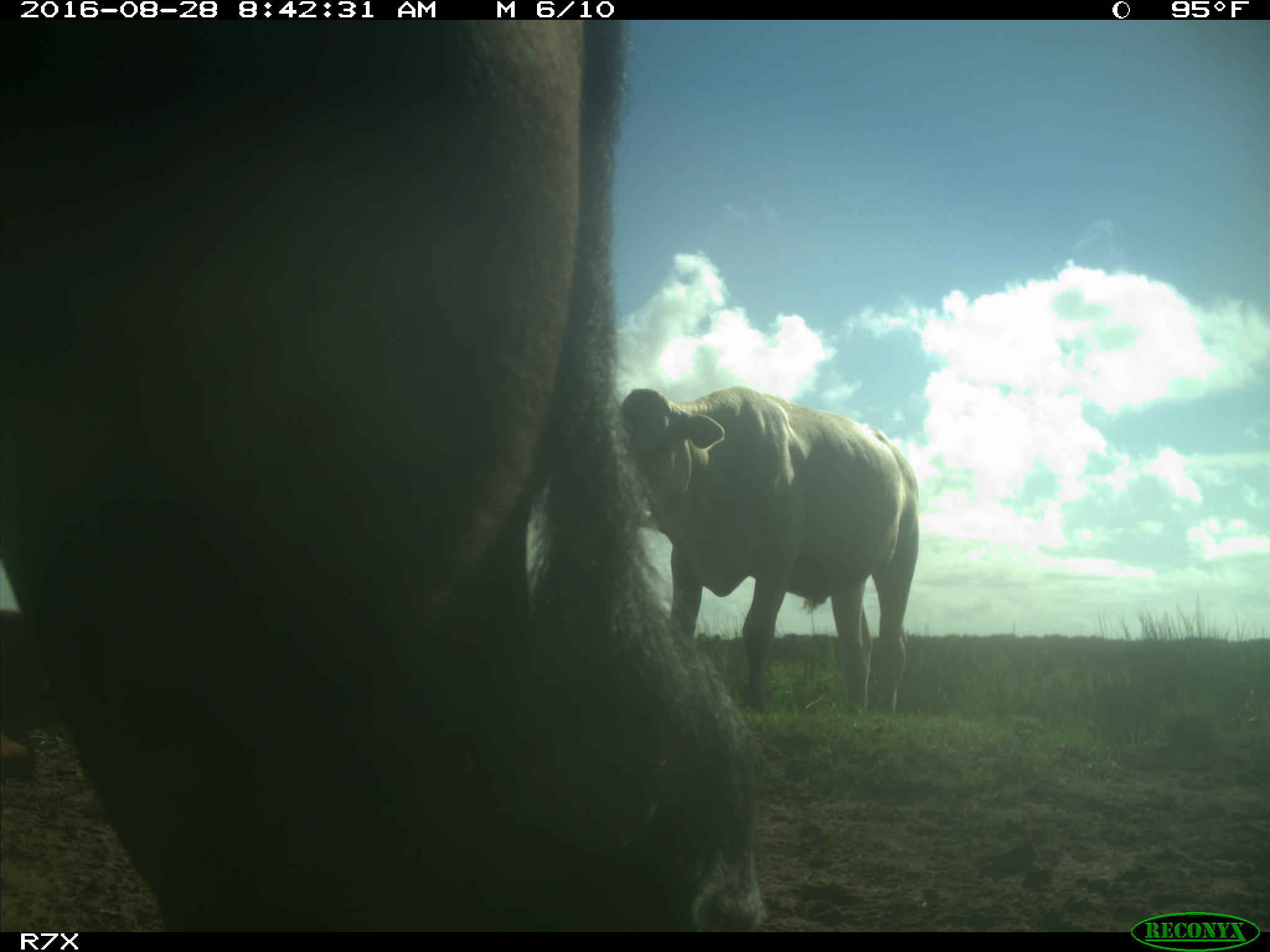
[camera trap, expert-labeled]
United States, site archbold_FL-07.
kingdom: Animalia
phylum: Chordata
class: Mammalia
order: Artiodactyla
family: Bovidae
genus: Bos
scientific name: Bos taurus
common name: domestic cow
Bos taurus (domestic cow).